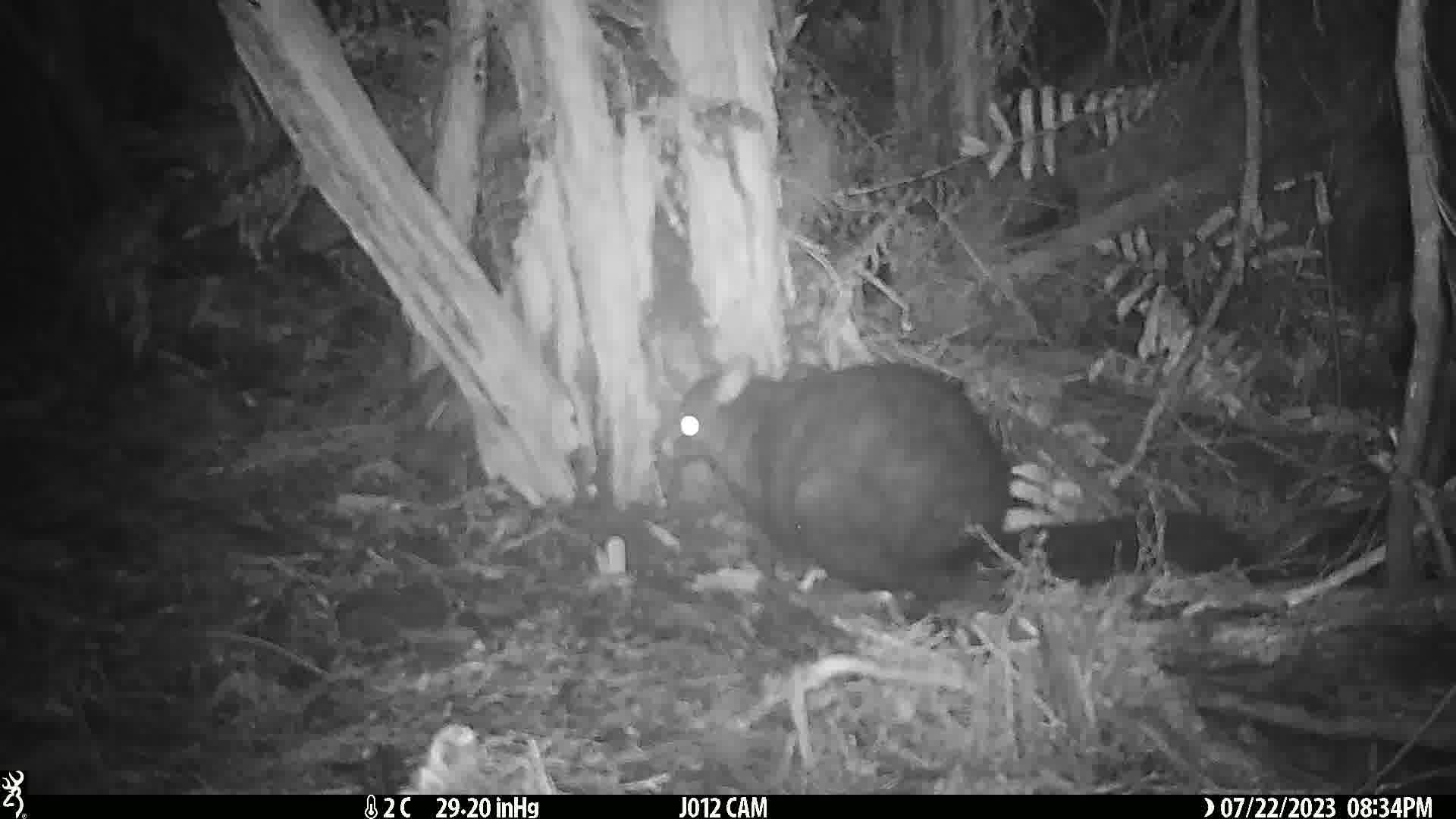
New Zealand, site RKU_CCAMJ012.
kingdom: Animalia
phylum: Chordata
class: Mammalia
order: Diprotodontia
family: Phalangeridae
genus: Trichosurus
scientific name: Trichosurus vulpecula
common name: common brushtail possum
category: possum